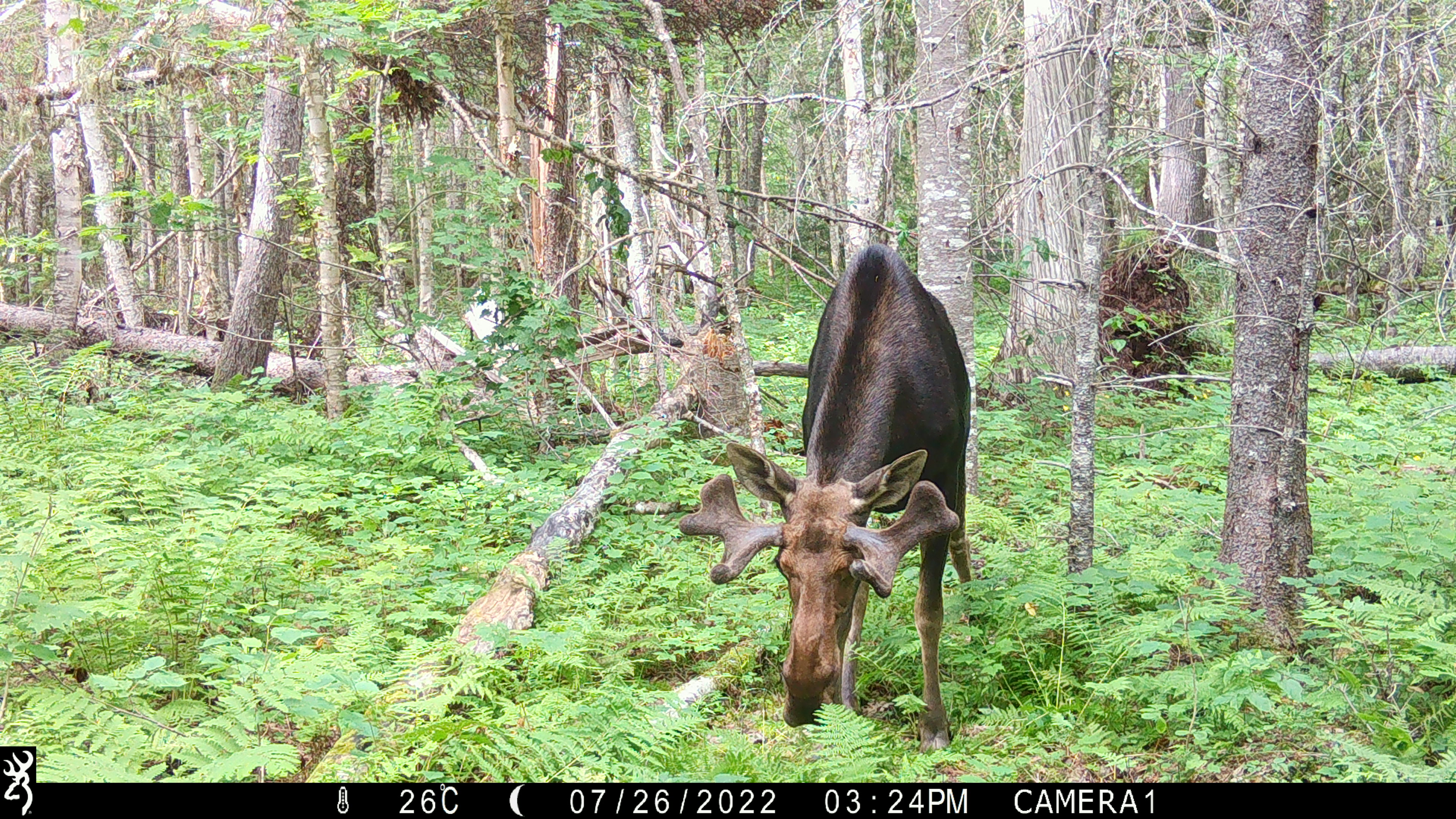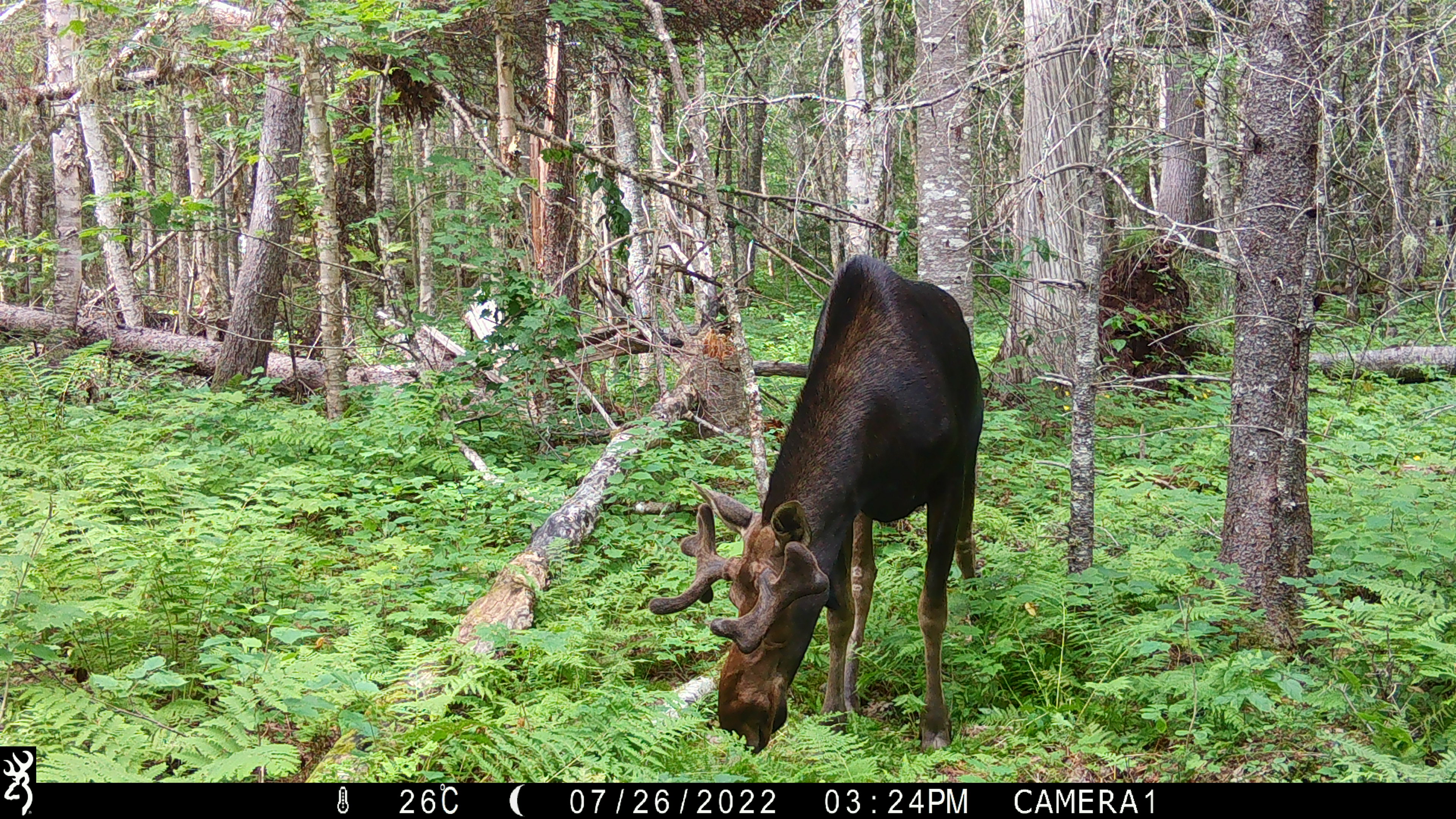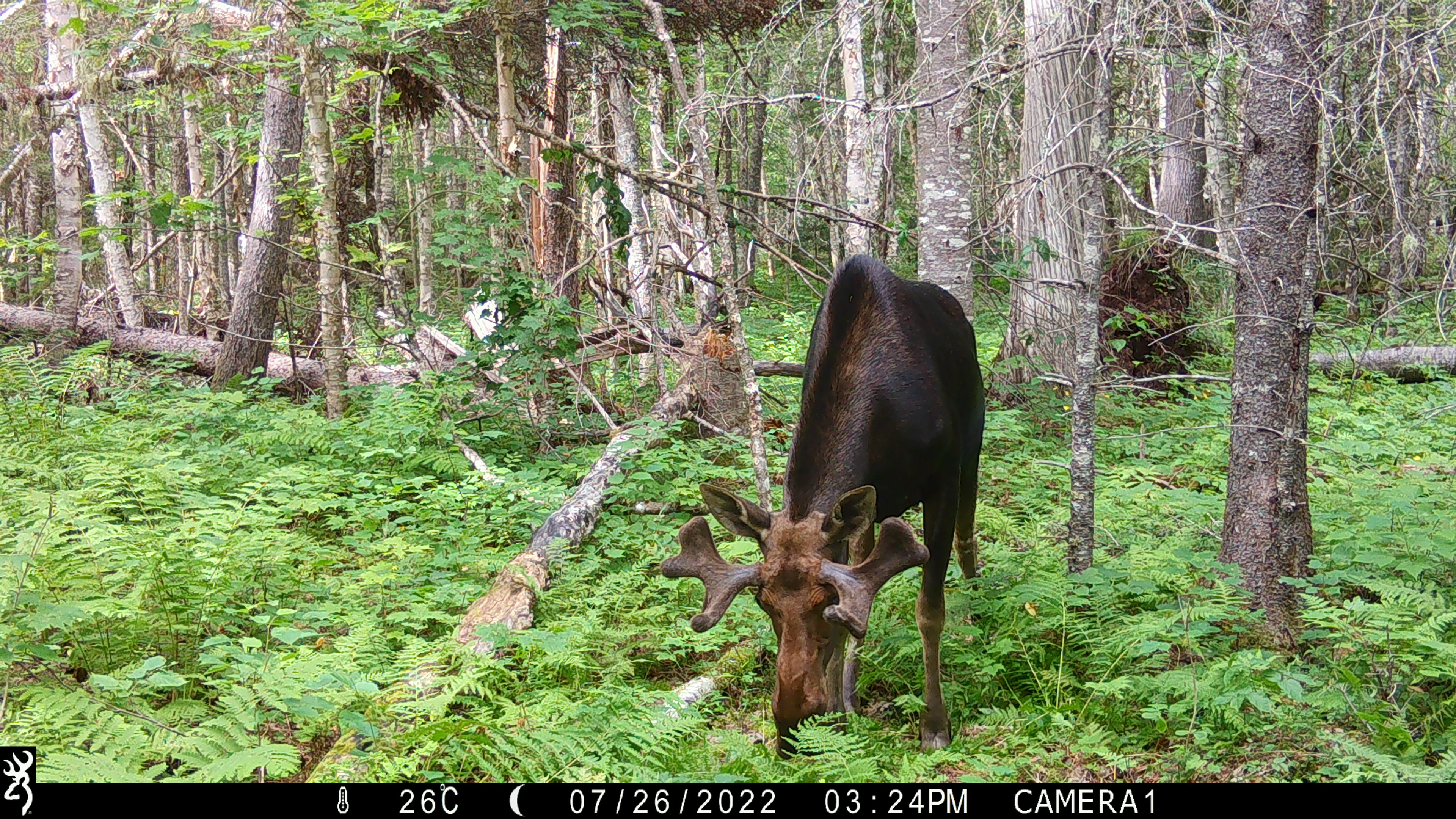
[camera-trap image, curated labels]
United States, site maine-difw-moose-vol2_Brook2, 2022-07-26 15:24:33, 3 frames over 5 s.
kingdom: Animalia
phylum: Chordata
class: Mammalia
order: Artiodactyla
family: Cervidae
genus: Alces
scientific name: Alces alces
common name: moose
Moose (Alces alces).